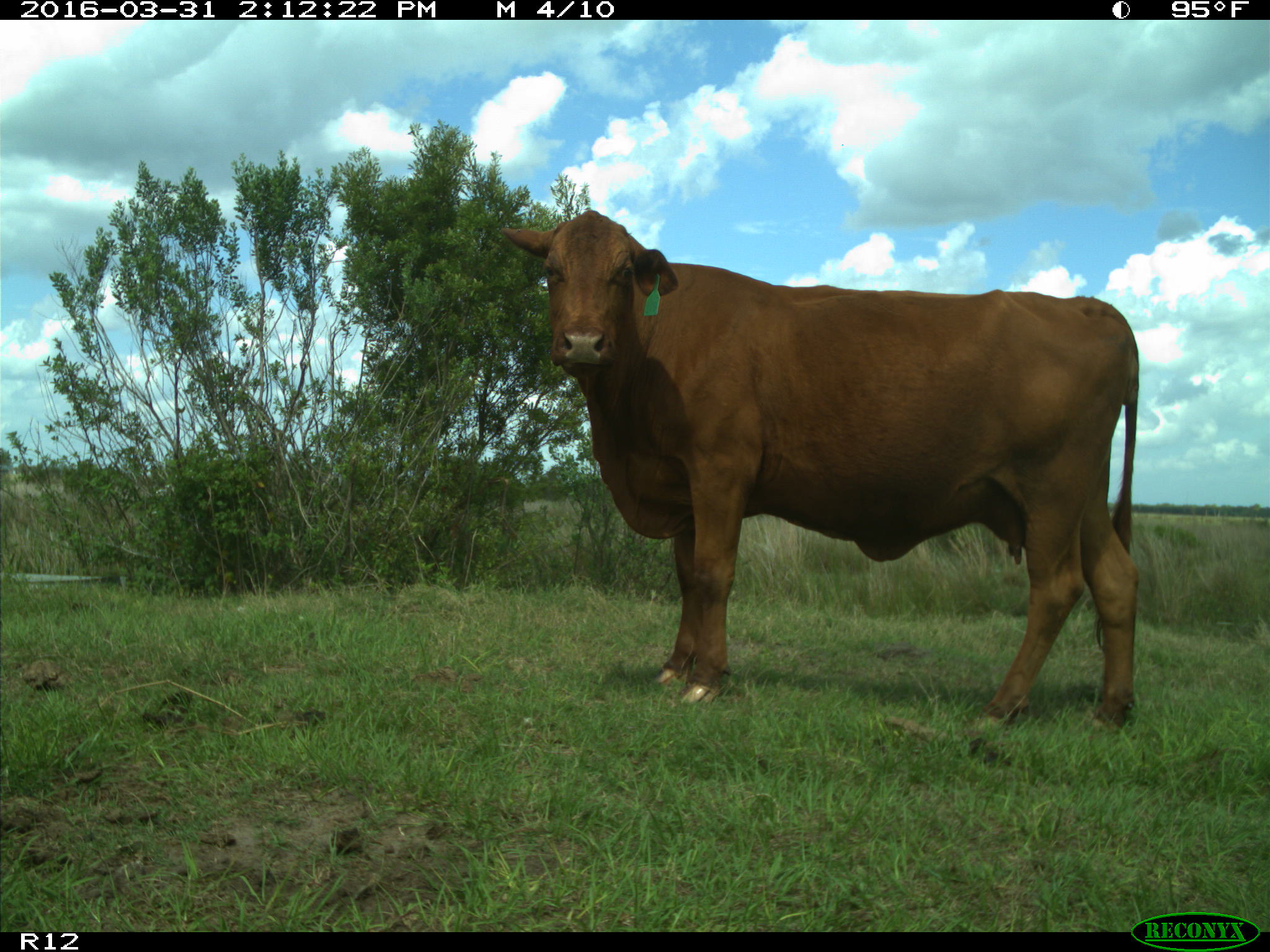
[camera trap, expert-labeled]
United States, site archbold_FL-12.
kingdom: Animalia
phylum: Chordata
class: Mammalia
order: Artiodactyla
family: Bovidae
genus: Bos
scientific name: Bos taurus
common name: domestic cow